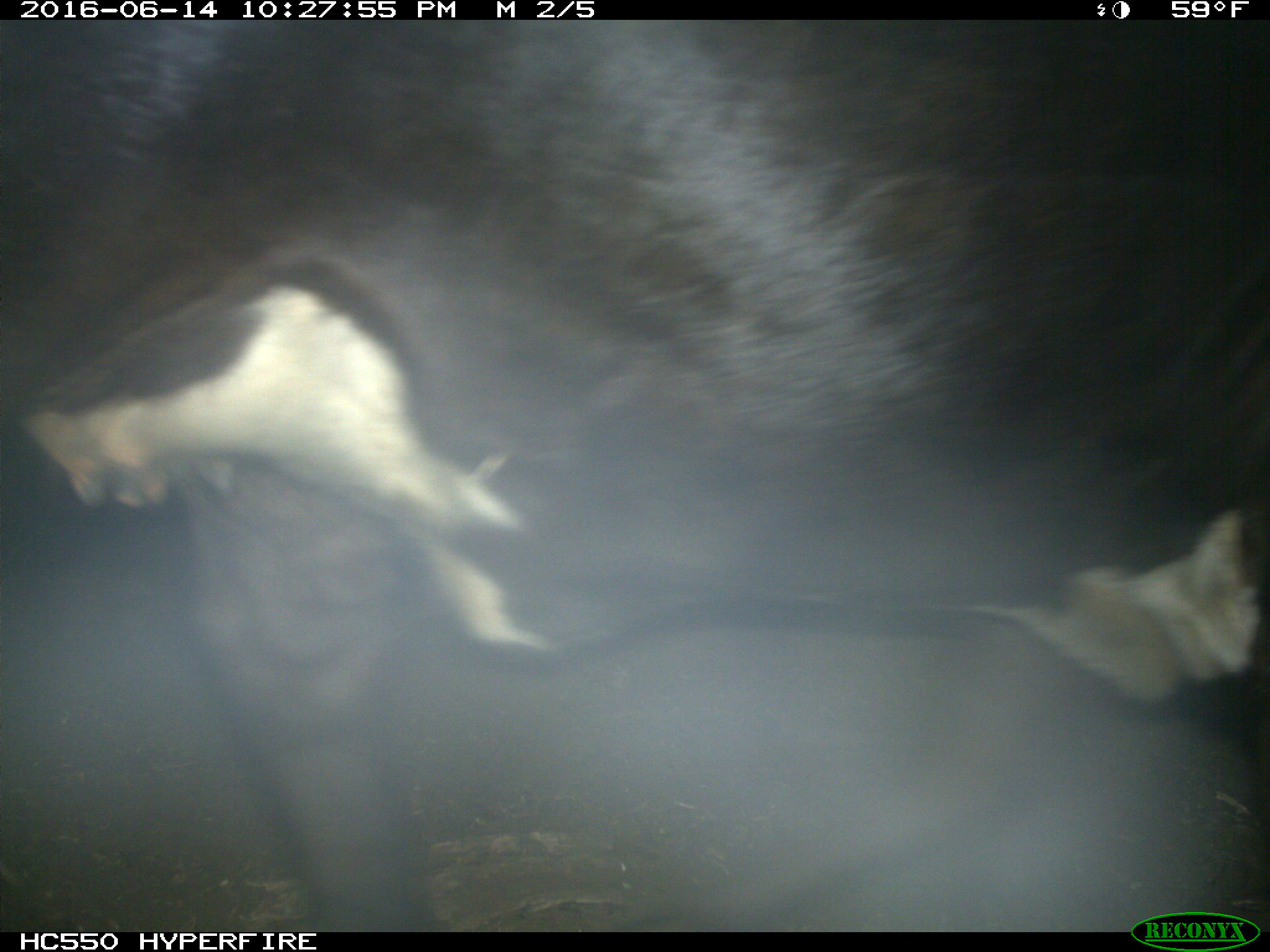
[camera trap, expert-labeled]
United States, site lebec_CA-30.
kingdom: Animalia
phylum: Chordata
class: Mammalia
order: Artiodactyla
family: Bovidae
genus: Bos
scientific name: Bos taurus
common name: domestic cow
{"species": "Bos taurus (domestic cow)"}